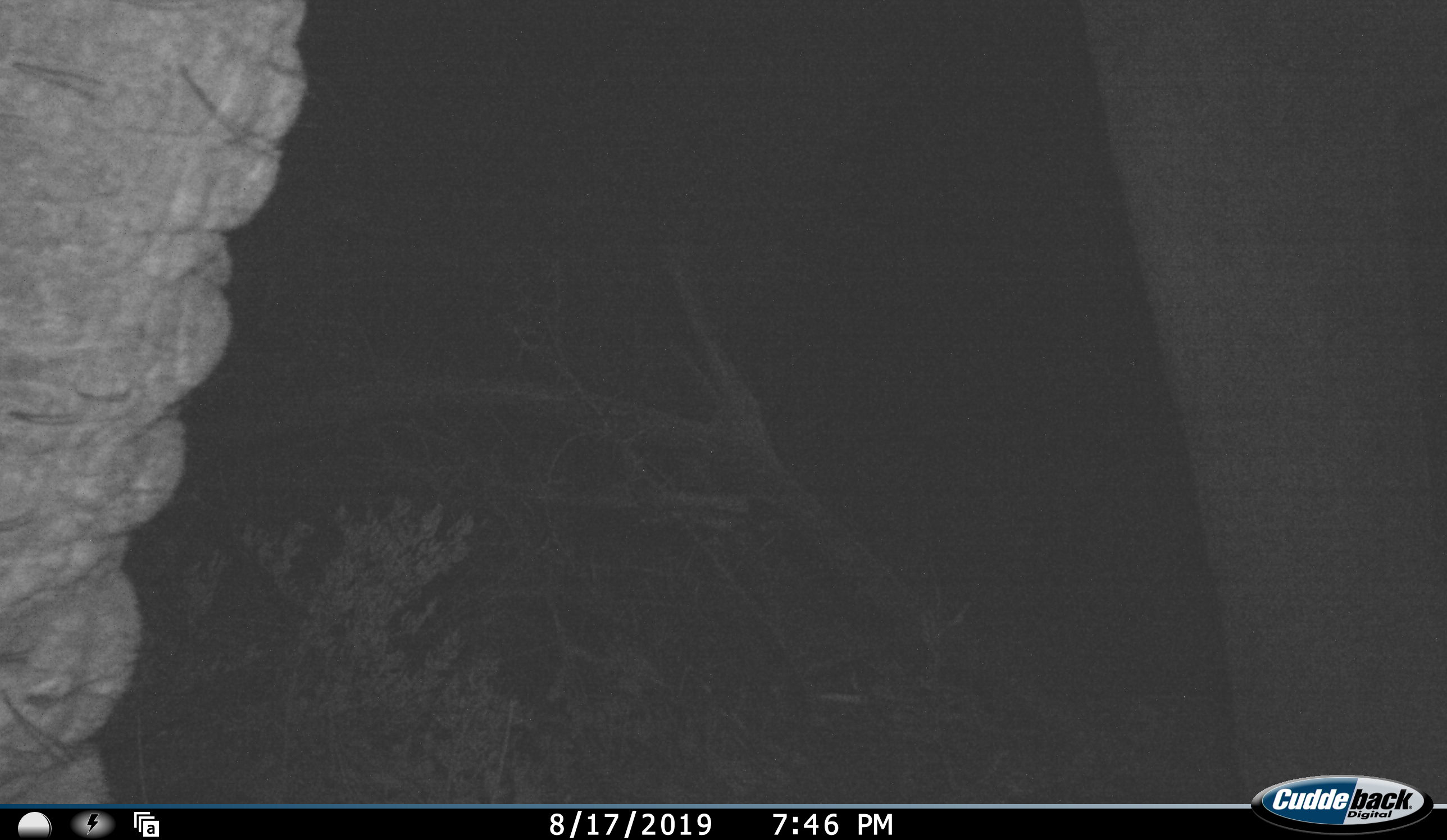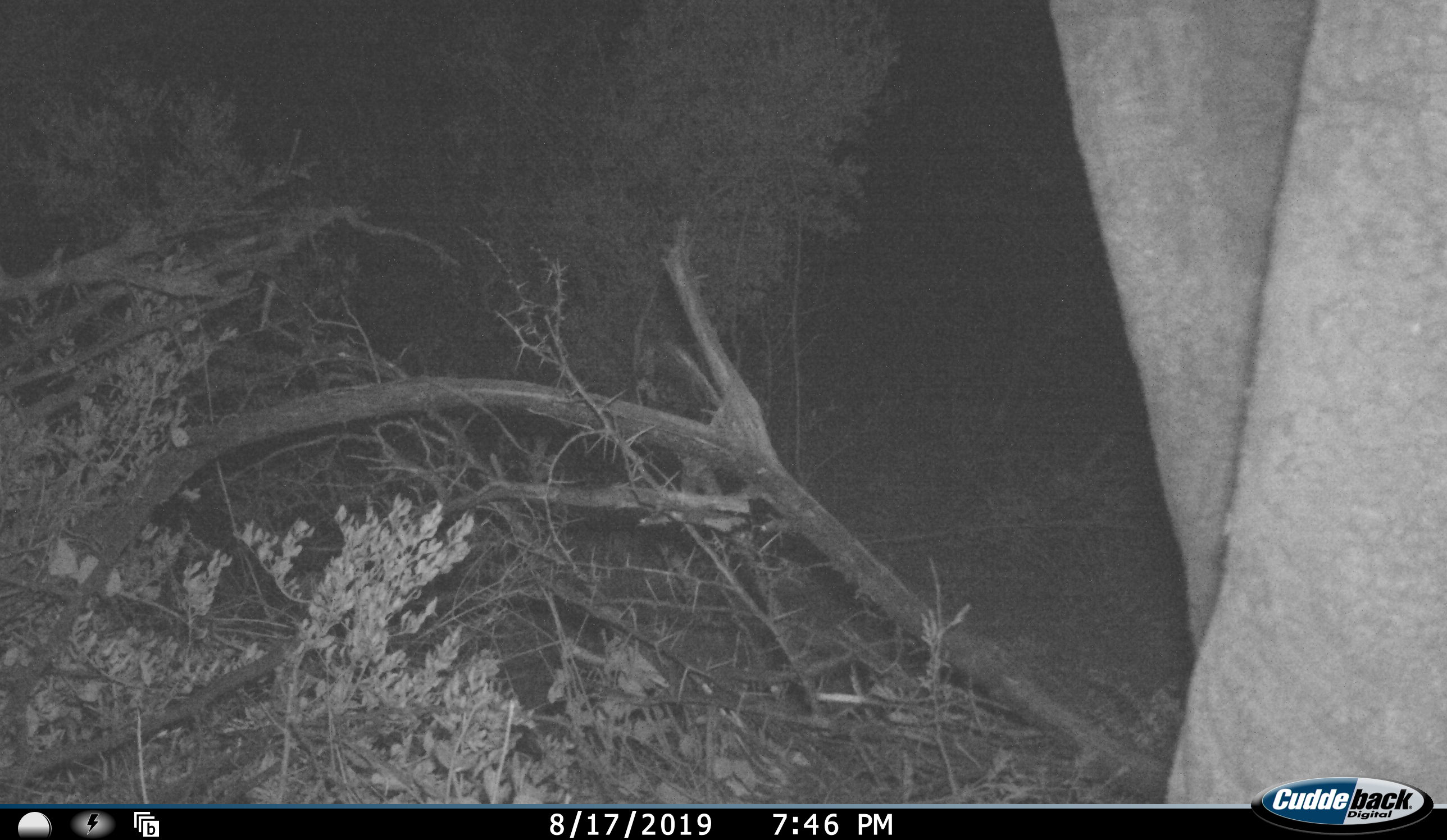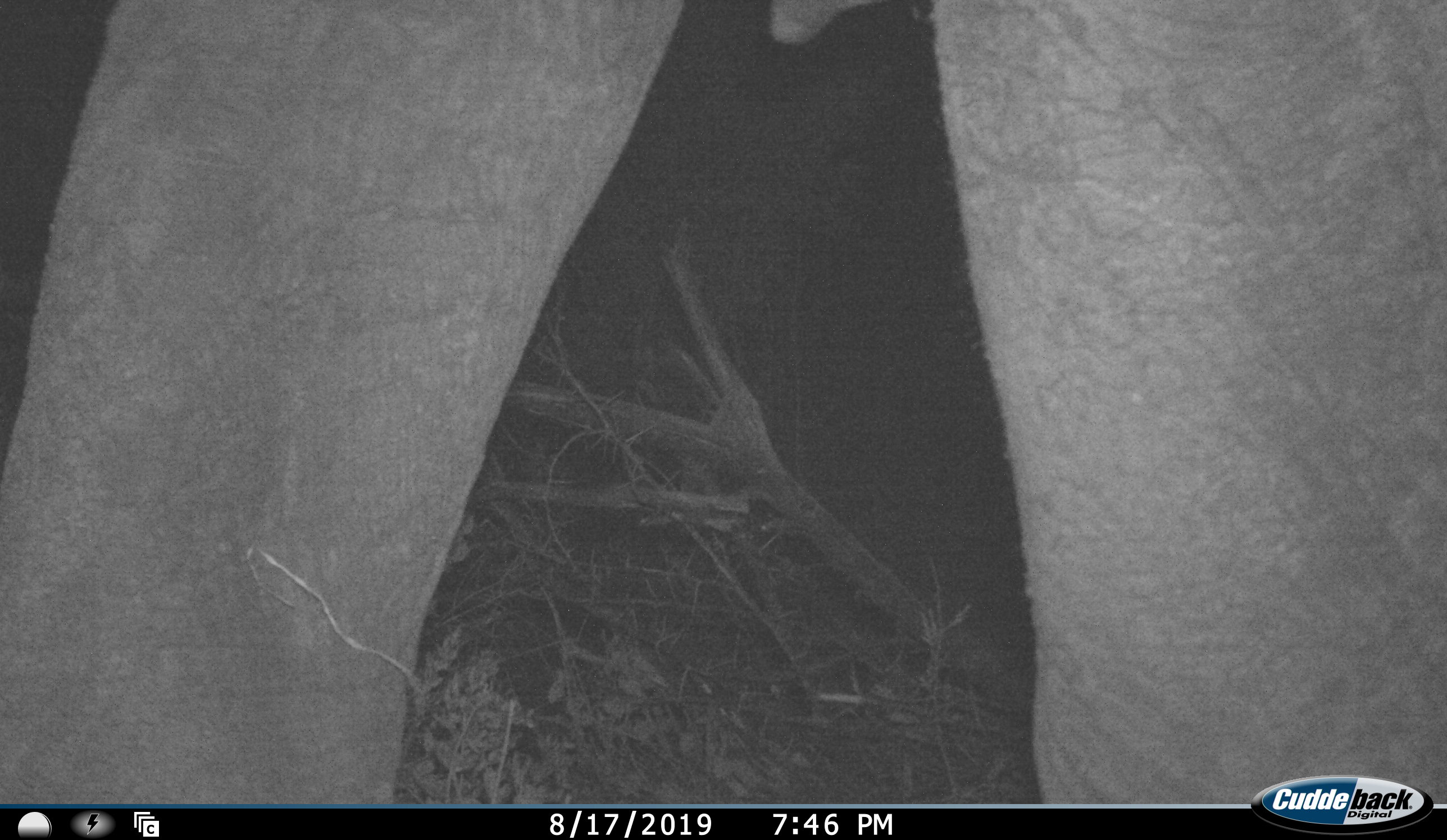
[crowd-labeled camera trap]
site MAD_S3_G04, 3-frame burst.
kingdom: Animalia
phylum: Chordata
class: Mammalia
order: Proboscidea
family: Elephantidae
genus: Loxodonta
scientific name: Loxodonta africana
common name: african bush elephant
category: elephant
Elephant (african bush elephant) (Loxodonta africana), count 1. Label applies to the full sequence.